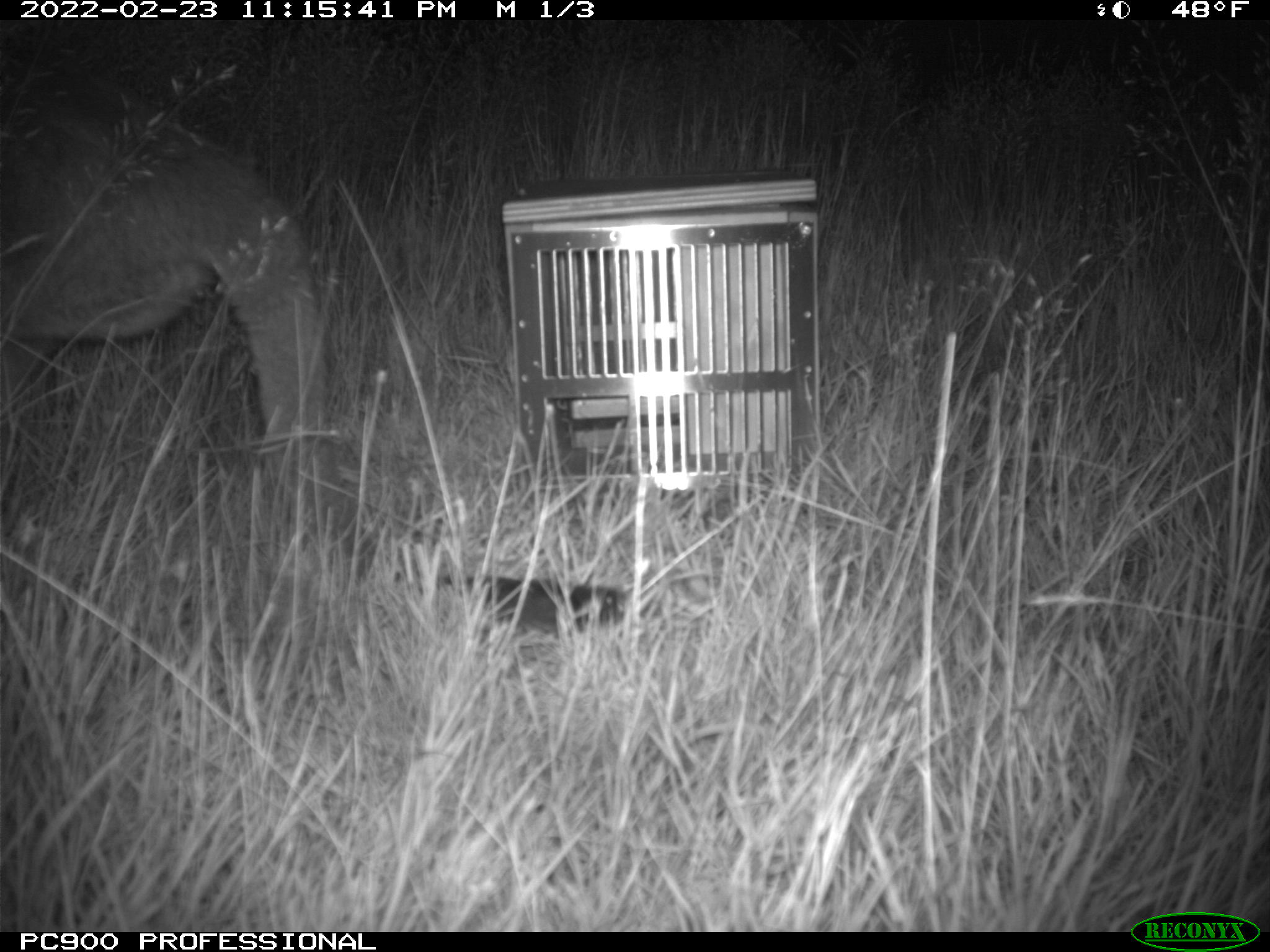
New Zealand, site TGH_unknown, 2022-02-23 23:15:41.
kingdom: Animalia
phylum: Chordata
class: Mammalia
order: Diprotodontia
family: Macropodidae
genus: Notamacropus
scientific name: Notamacropus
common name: wallaby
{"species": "wallaby (Notamacropus)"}